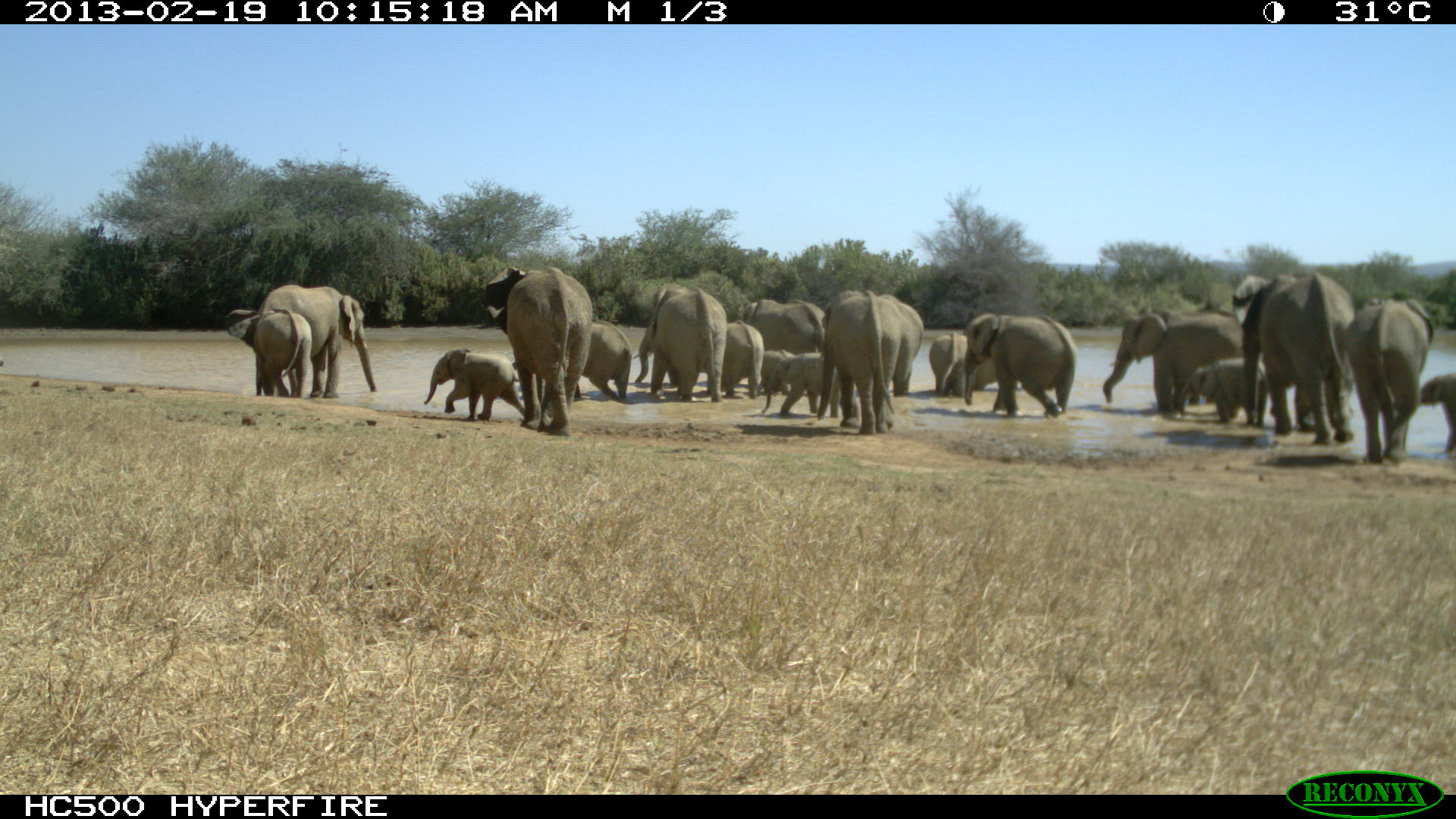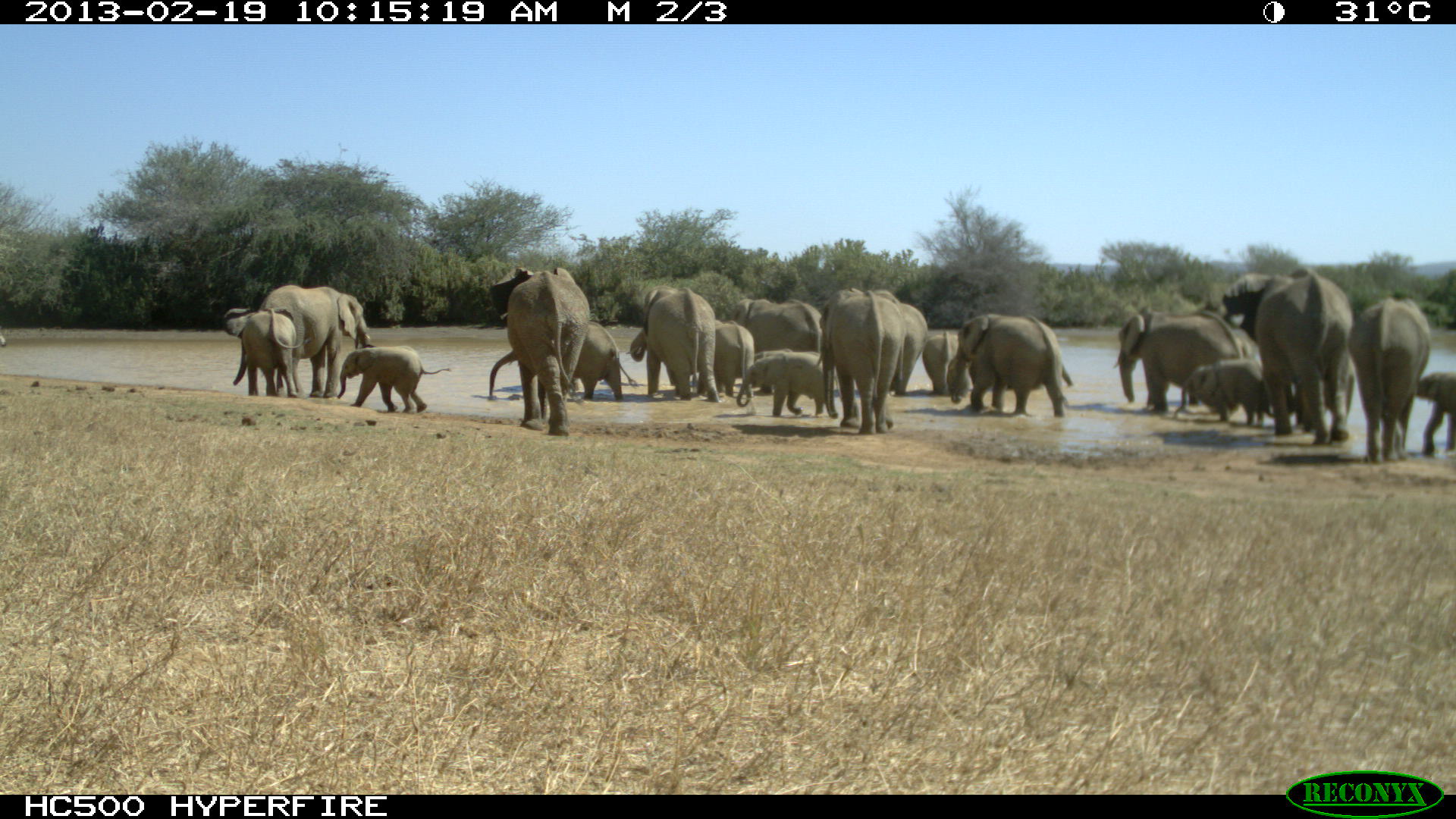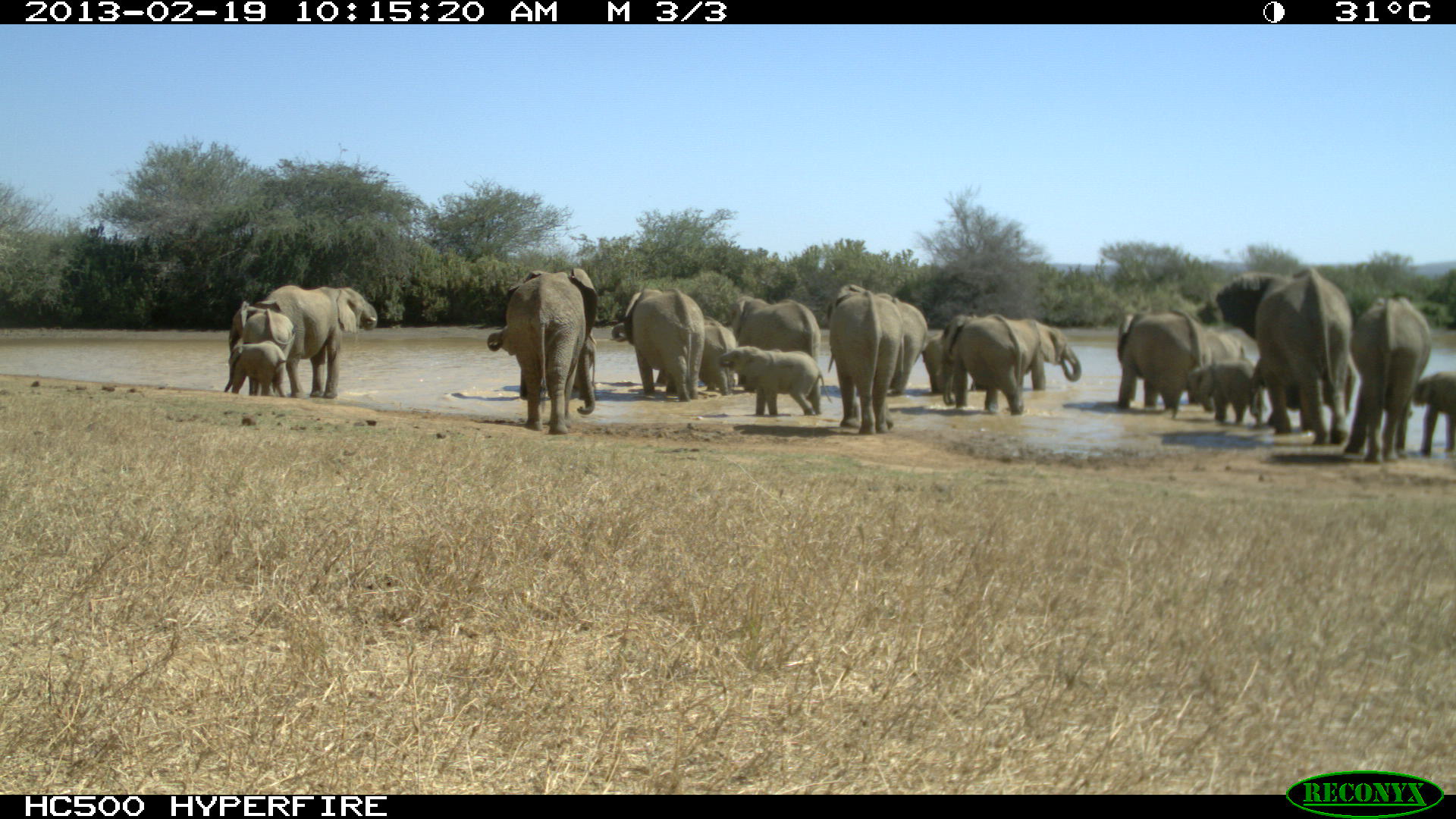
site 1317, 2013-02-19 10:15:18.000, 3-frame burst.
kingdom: Animalia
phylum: Chordata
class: Mammalia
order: Proboscidea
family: Elephantidae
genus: Loxodonta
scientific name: Loxodonta africana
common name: african bush elephant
Loxodonta africana (african bush elephant), count 19.